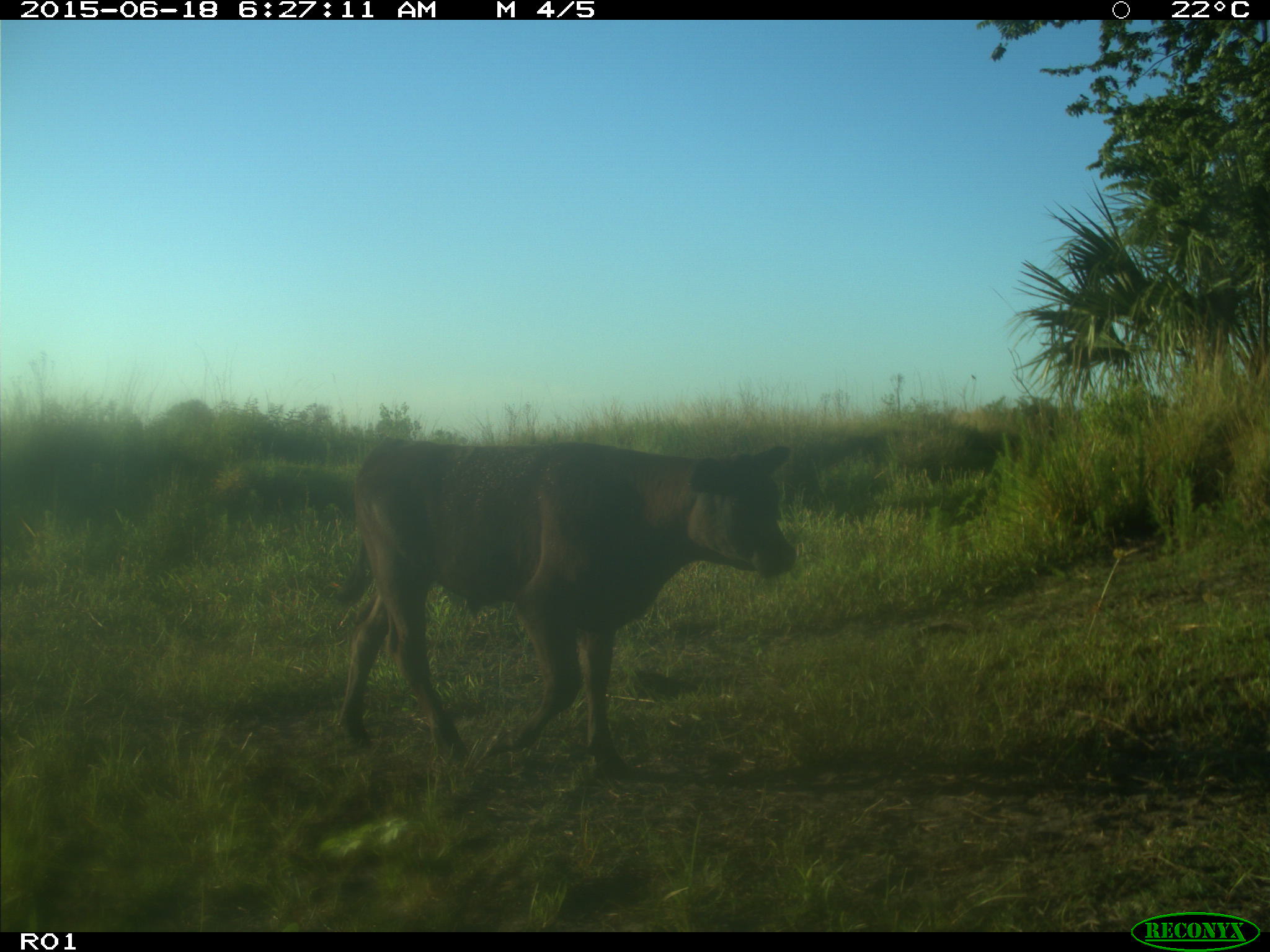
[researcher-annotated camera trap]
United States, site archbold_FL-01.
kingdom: Animalia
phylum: Chordata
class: Mammalia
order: Artiodactyla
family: Bovidae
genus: Bos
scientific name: Bos taurus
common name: domestic cow